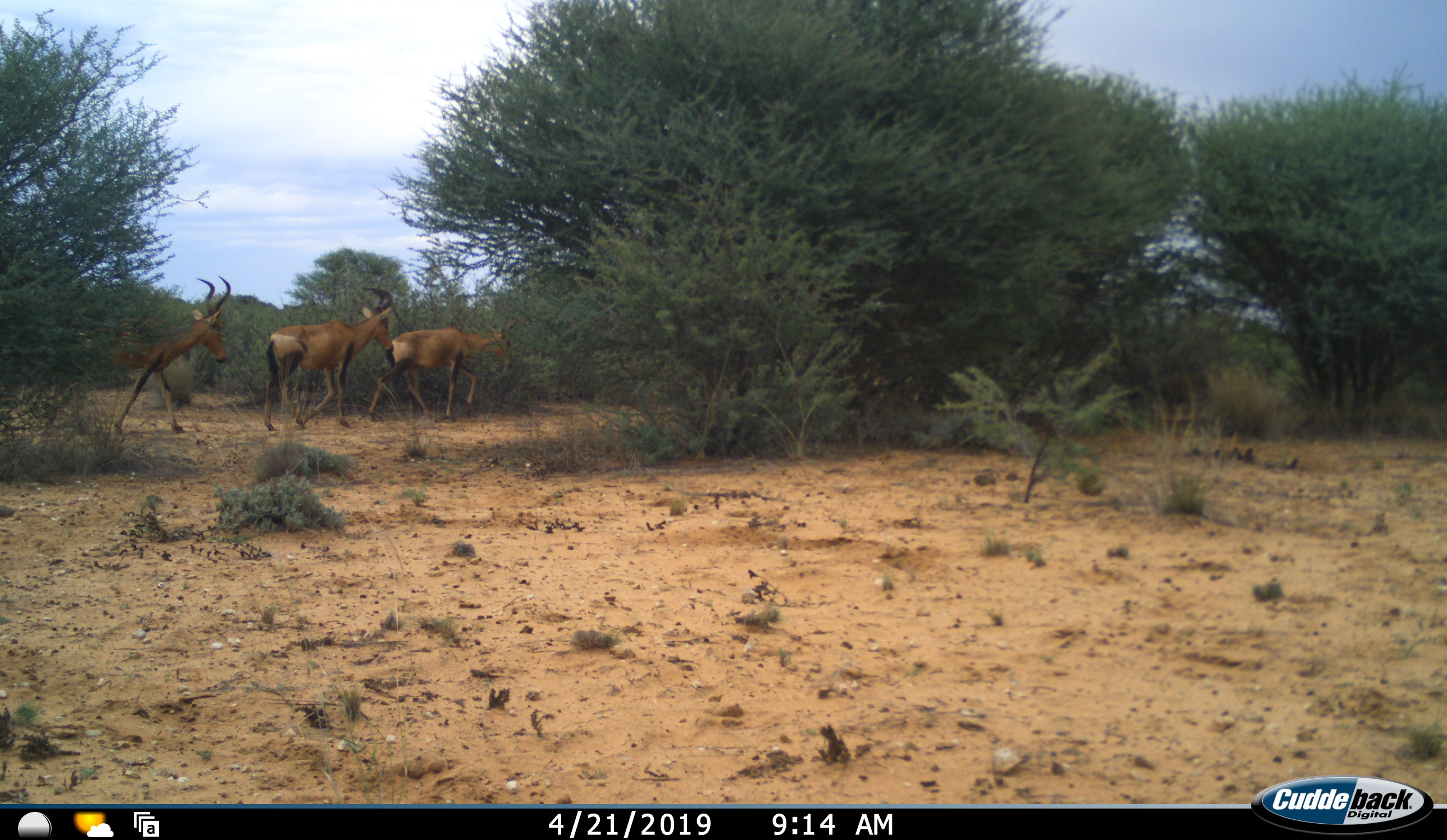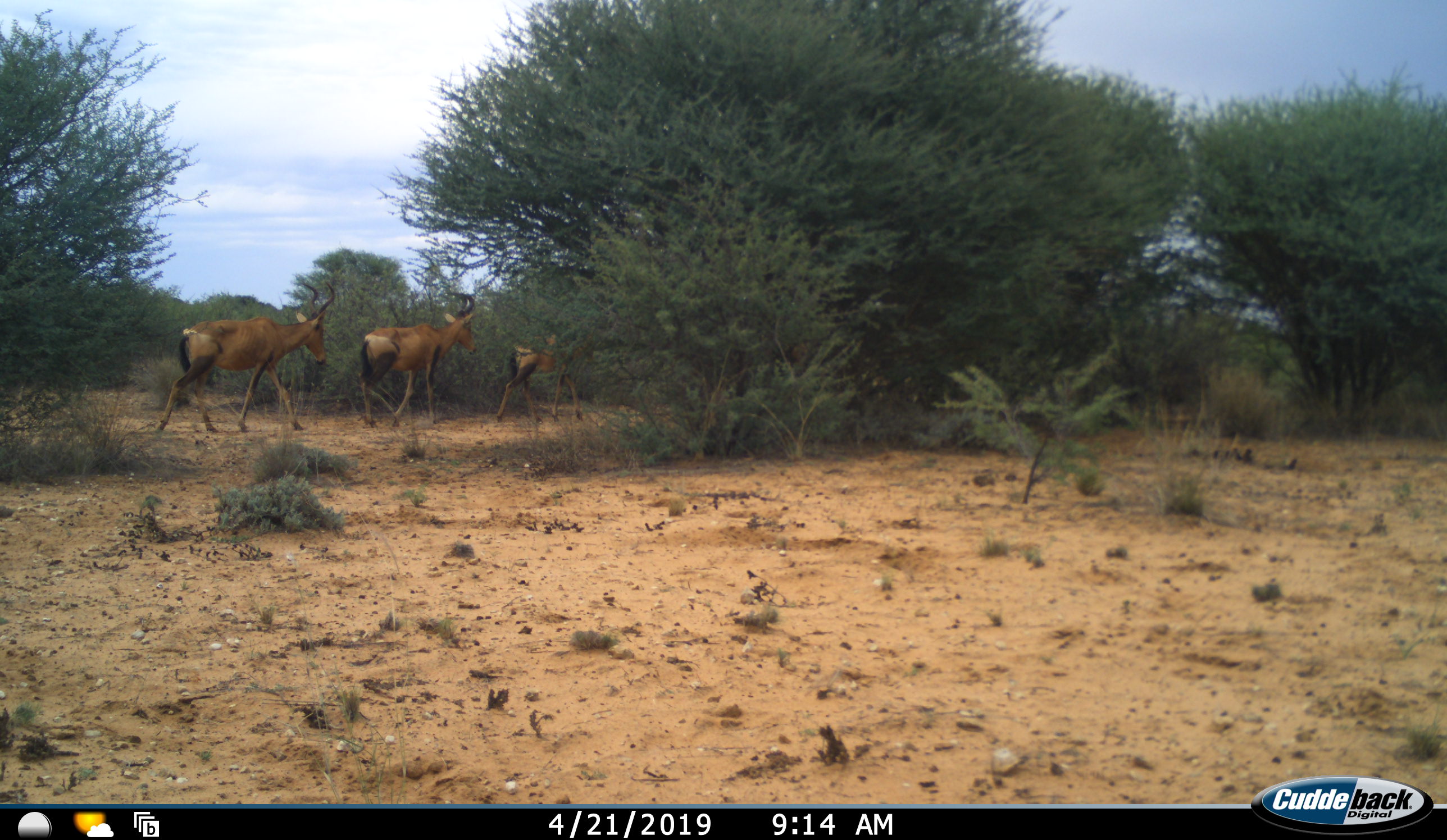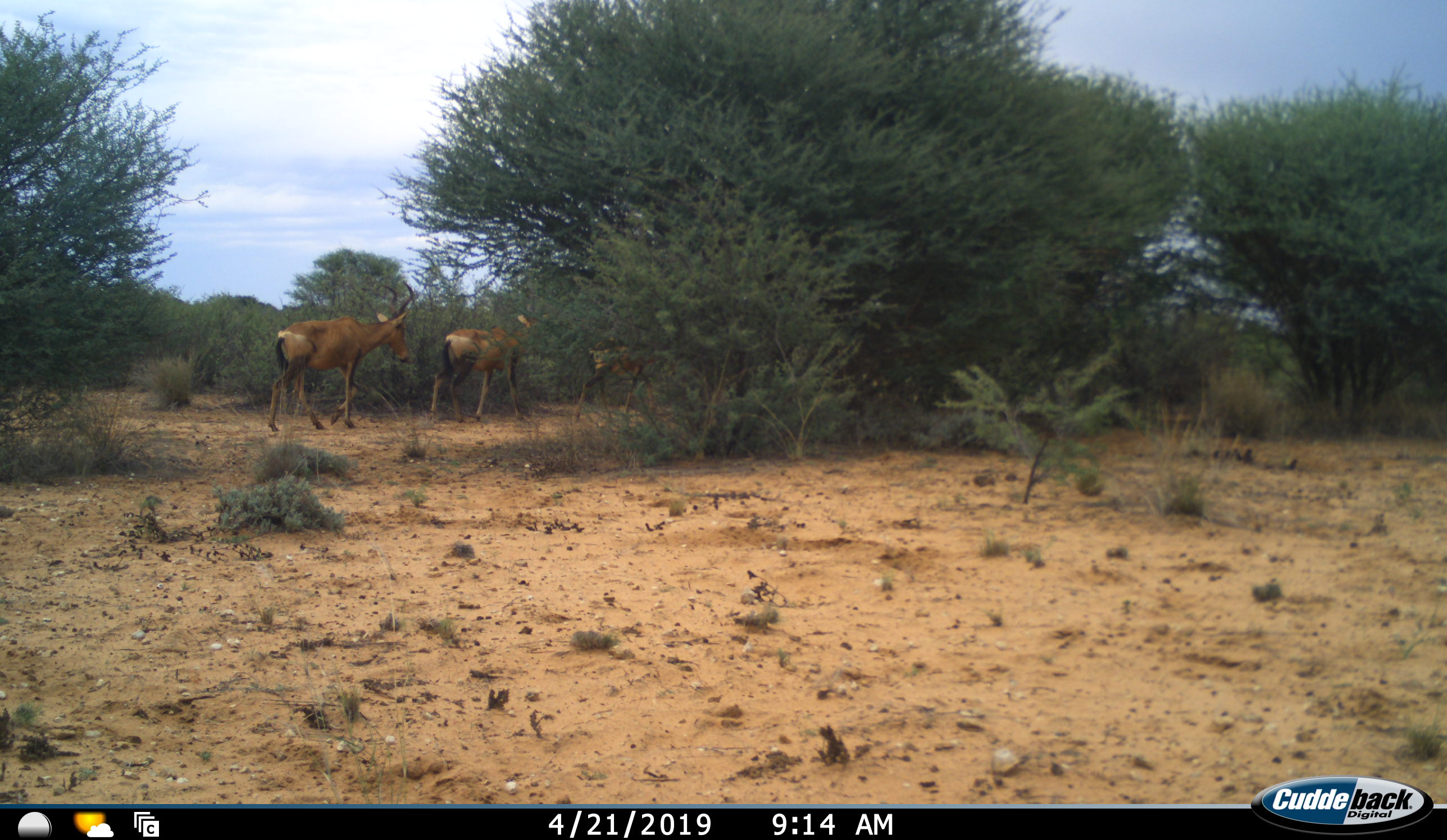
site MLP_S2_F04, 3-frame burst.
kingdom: Animalia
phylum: Chordata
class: Mammalia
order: Artiodactyla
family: Bovidae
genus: Alcelaphus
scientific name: Alcelaphus buselaphus caama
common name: red hartebeest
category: hartebeestred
Hartebeestred (red hartebeest) (Alcelaphus buselaphus caama), count 3. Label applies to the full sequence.